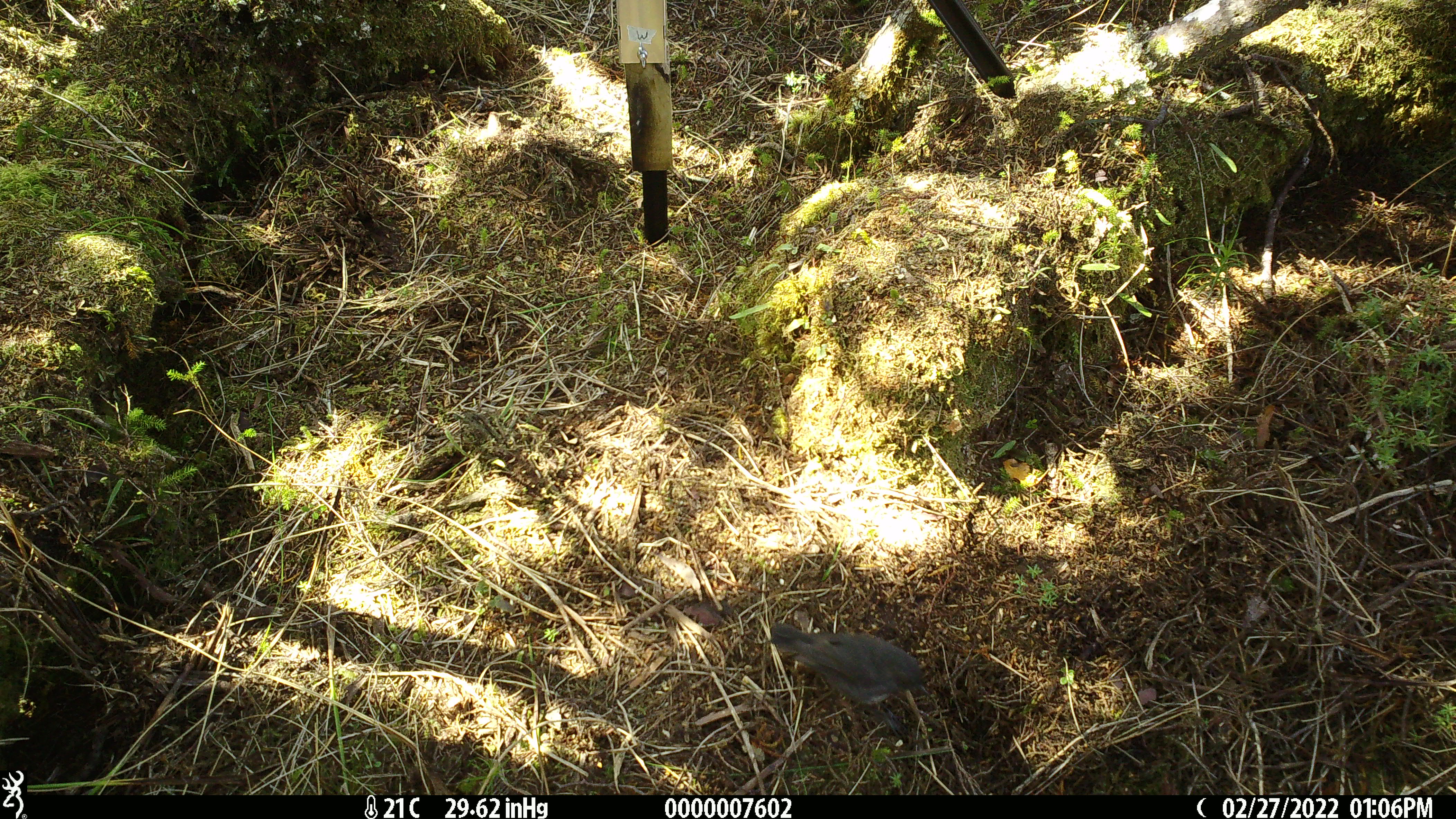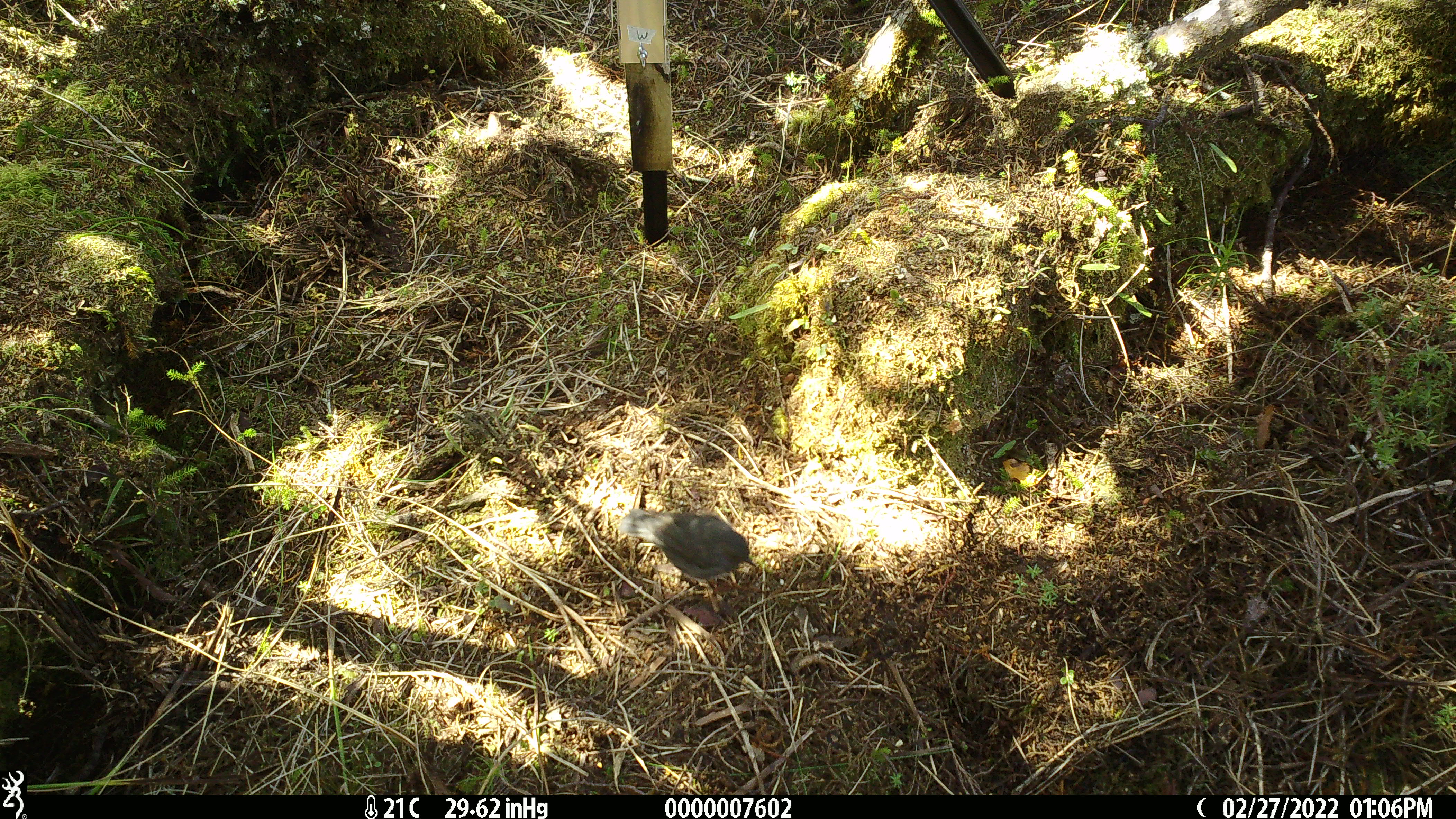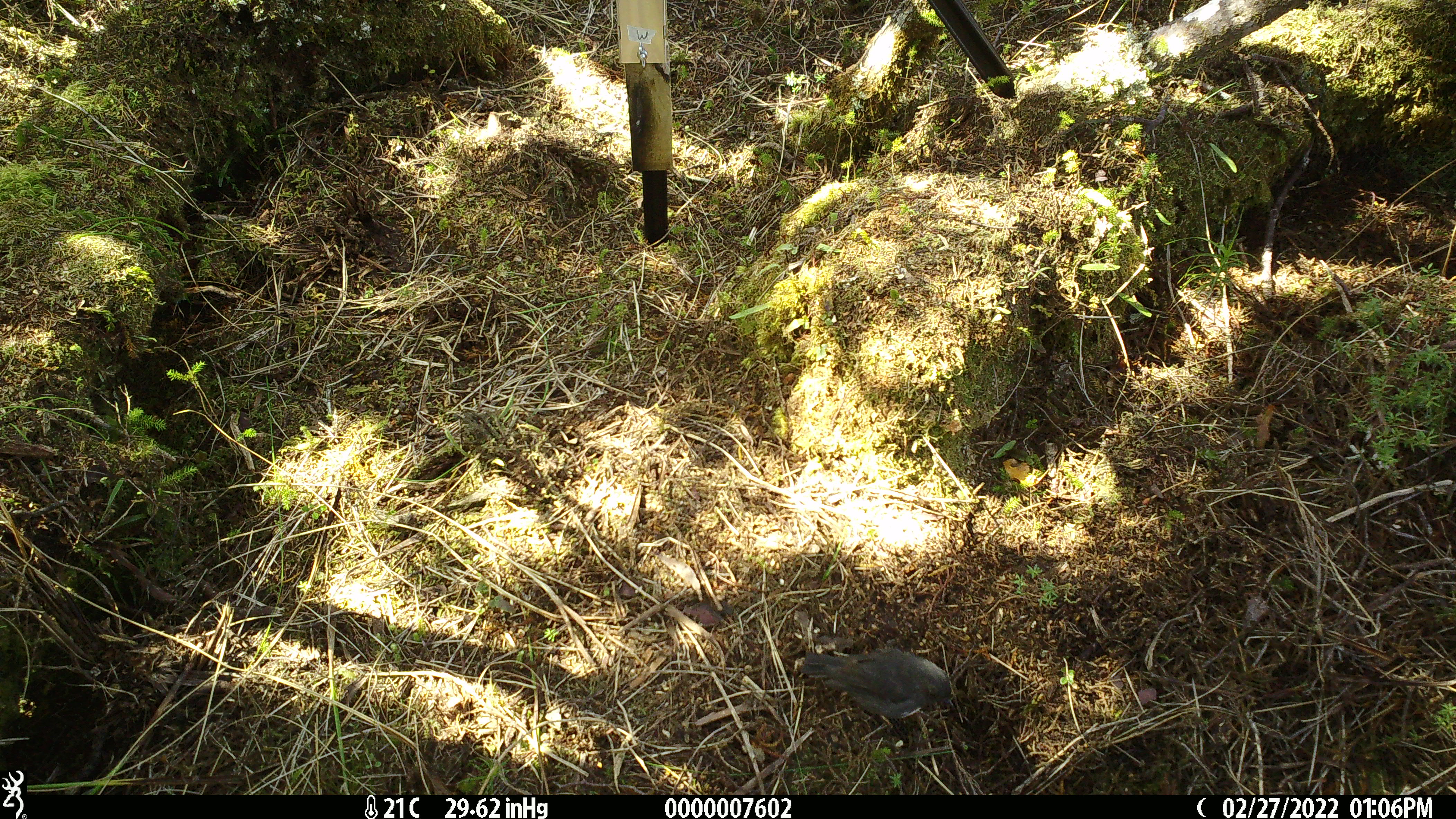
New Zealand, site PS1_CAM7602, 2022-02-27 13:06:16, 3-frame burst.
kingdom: Animalia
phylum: Chordata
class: Aves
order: Passeriformes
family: Petroicidae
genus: Petroica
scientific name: Petroica australis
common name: new zealand robin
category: robin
Robin (new zealand robin) (Petroica australis).